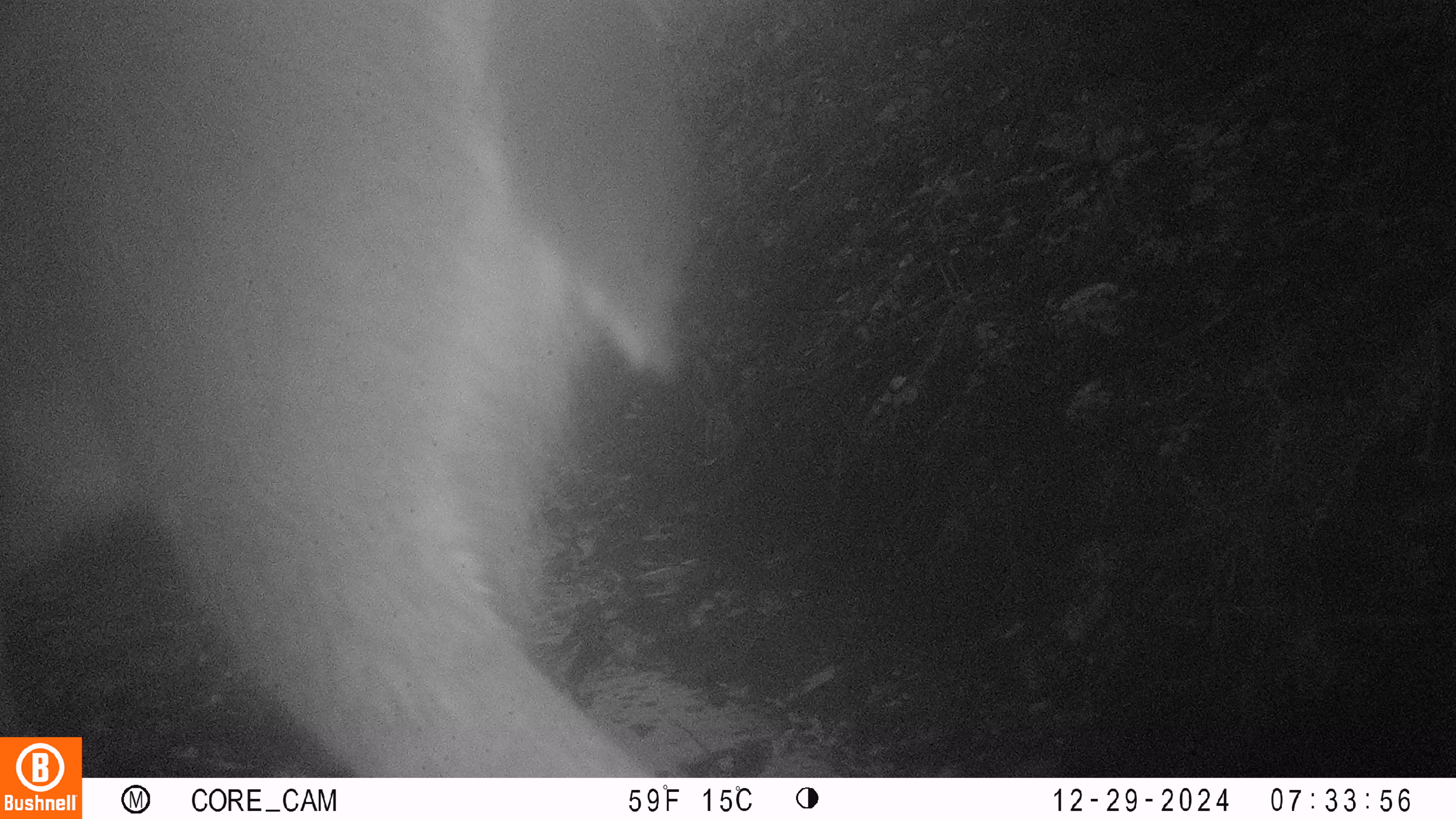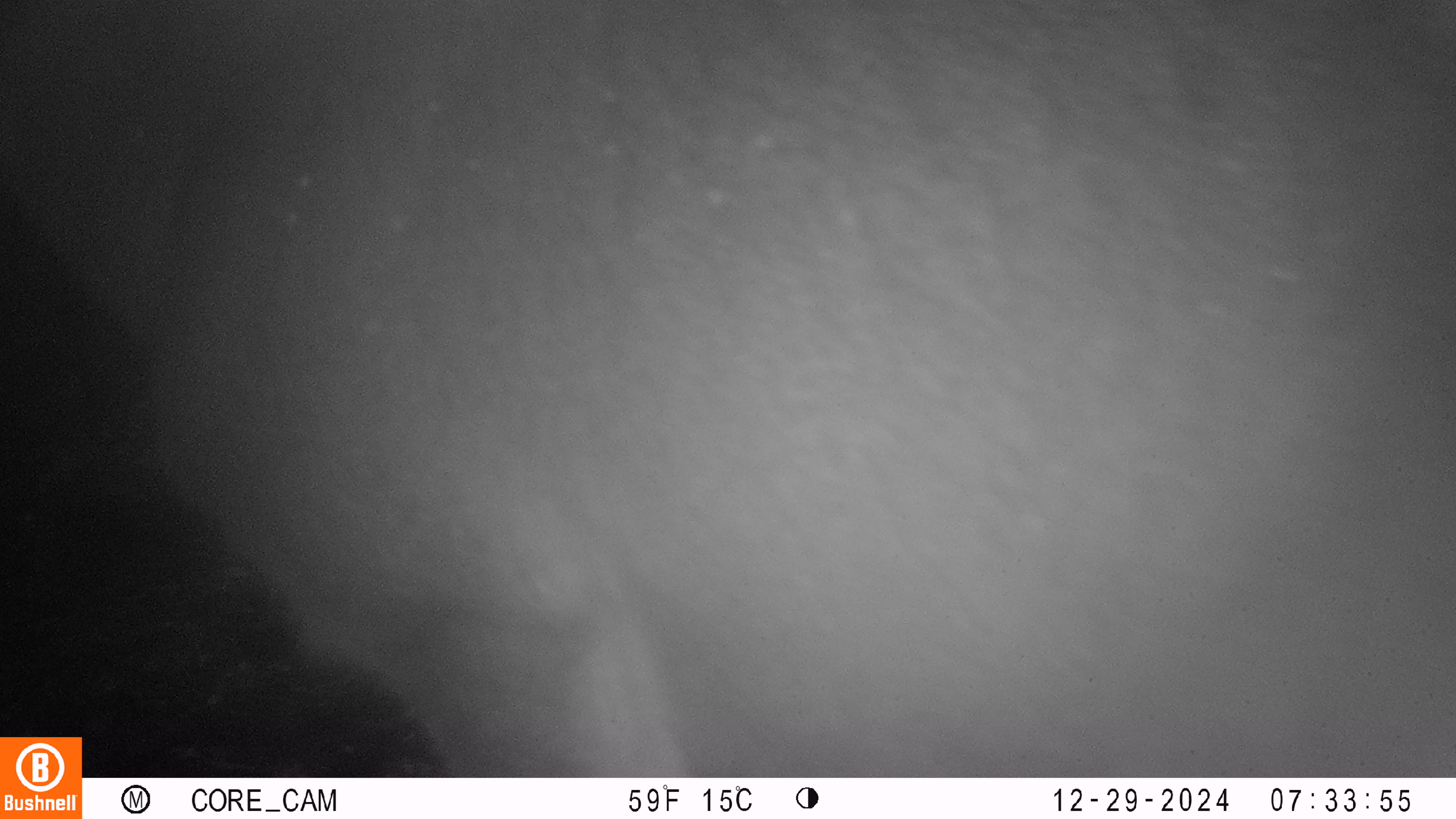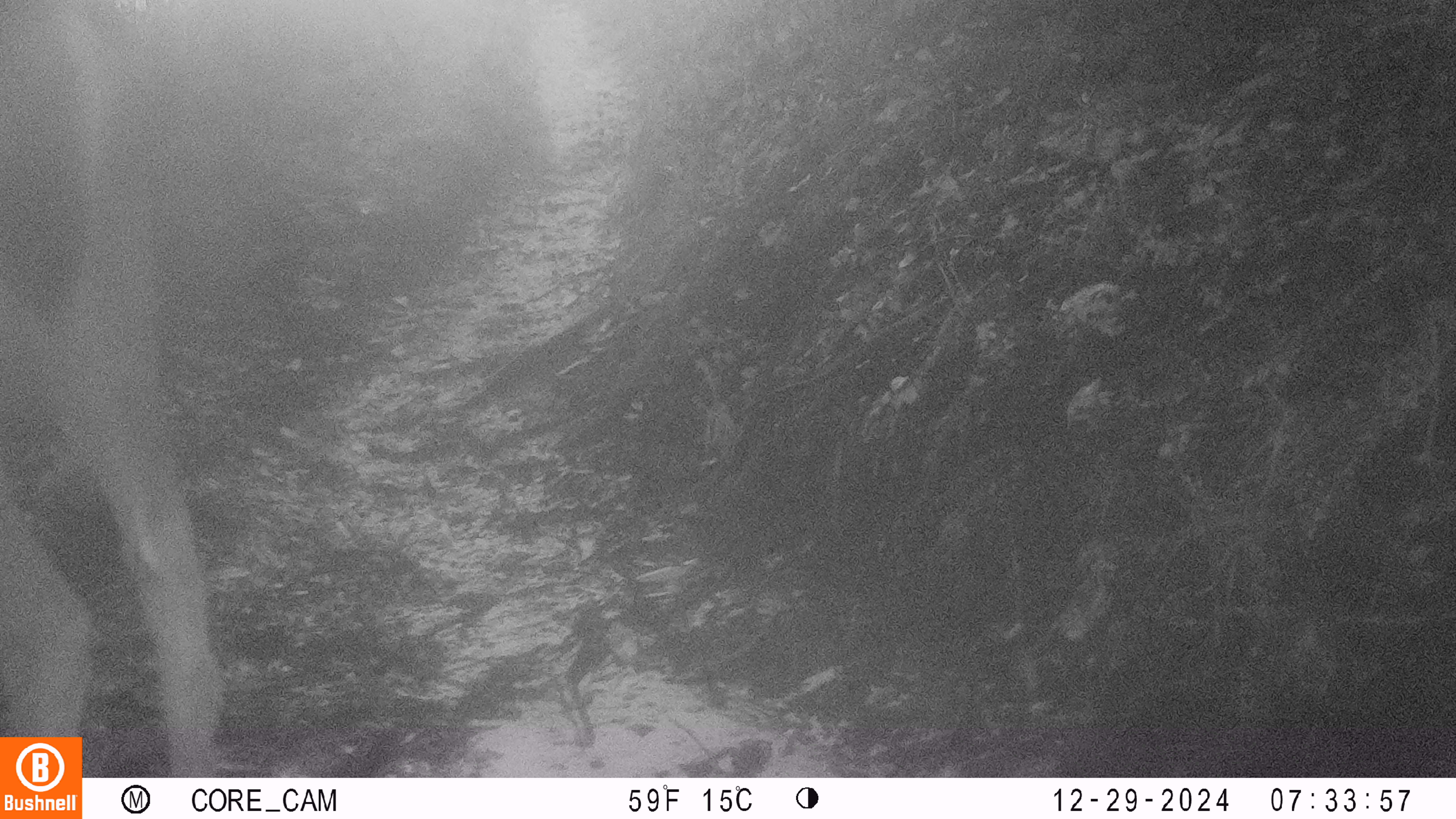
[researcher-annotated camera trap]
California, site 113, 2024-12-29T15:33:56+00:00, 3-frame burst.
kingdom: Animalia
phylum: Chordata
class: Mammalia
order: Artiodactyla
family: Cervidae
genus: Odocoileus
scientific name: Odocoileus hemionus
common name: mule deer